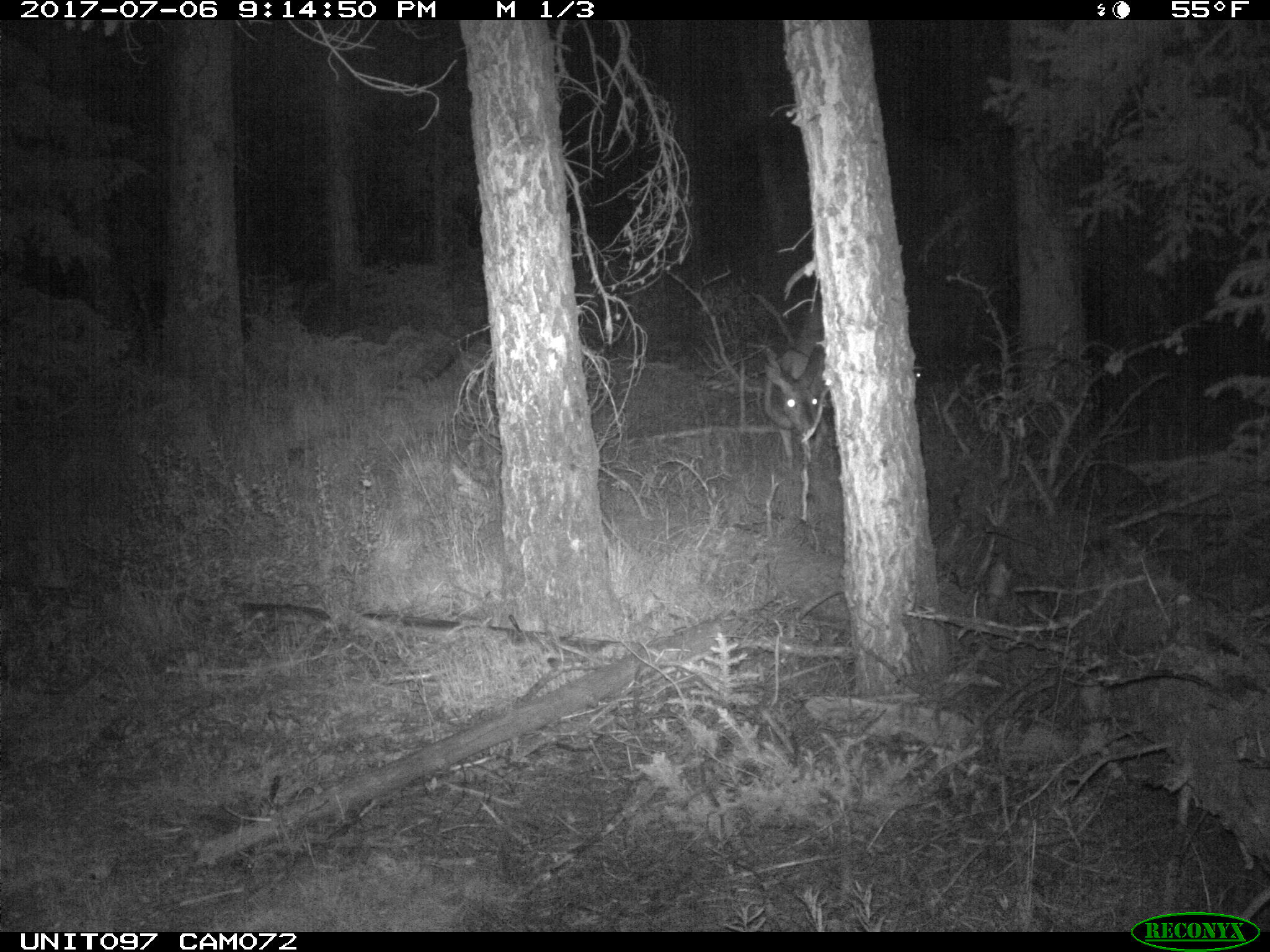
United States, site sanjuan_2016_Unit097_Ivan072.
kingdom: Animalia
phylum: Chordata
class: Mammalia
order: Artiodactyla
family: Cervidae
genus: Odocoileus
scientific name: Odocoileus hemionus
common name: mule deer